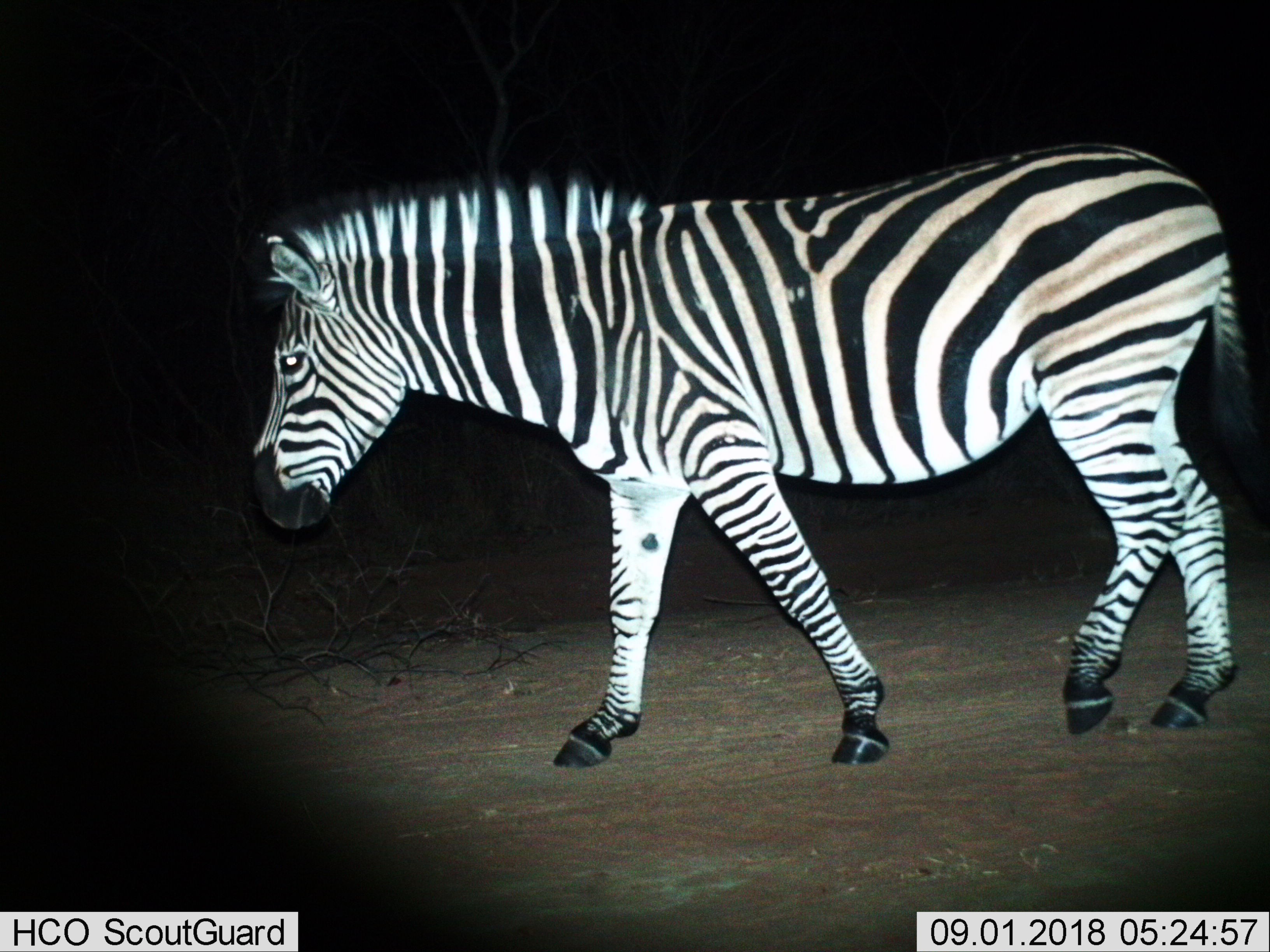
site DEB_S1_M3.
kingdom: Animalia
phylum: Chordata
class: Mammalia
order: Perissodactyla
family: Equidae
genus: Equus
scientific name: Equus quagga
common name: plains zebra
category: zebraplains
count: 1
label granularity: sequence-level